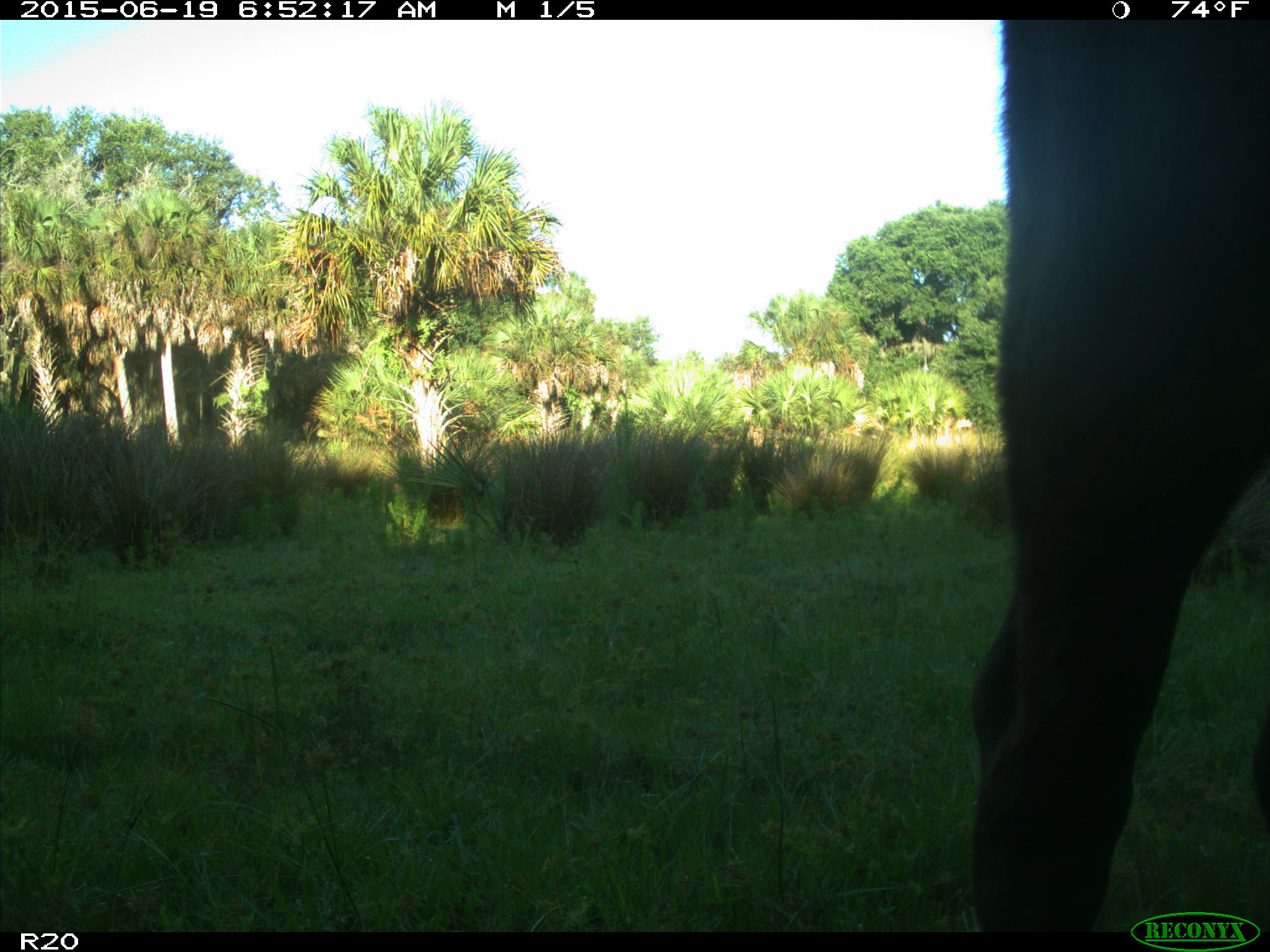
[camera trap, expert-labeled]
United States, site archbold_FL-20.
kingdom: Animalia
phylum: Chordata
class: Mammalia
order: Artiodactyla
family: Bovidae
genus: Bos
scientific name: Bos taurus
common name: domestic cow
Bos taurus (domestic cow).